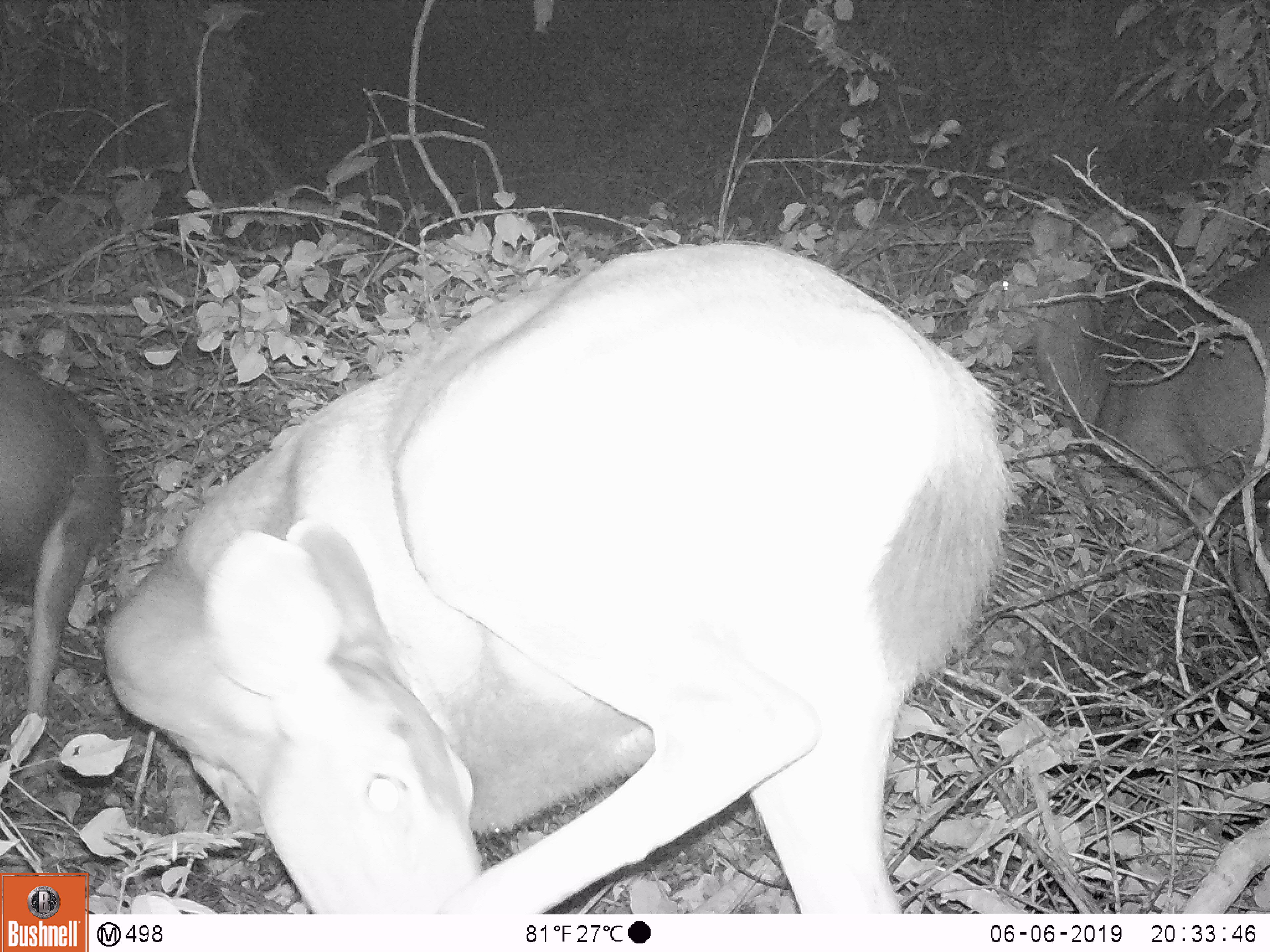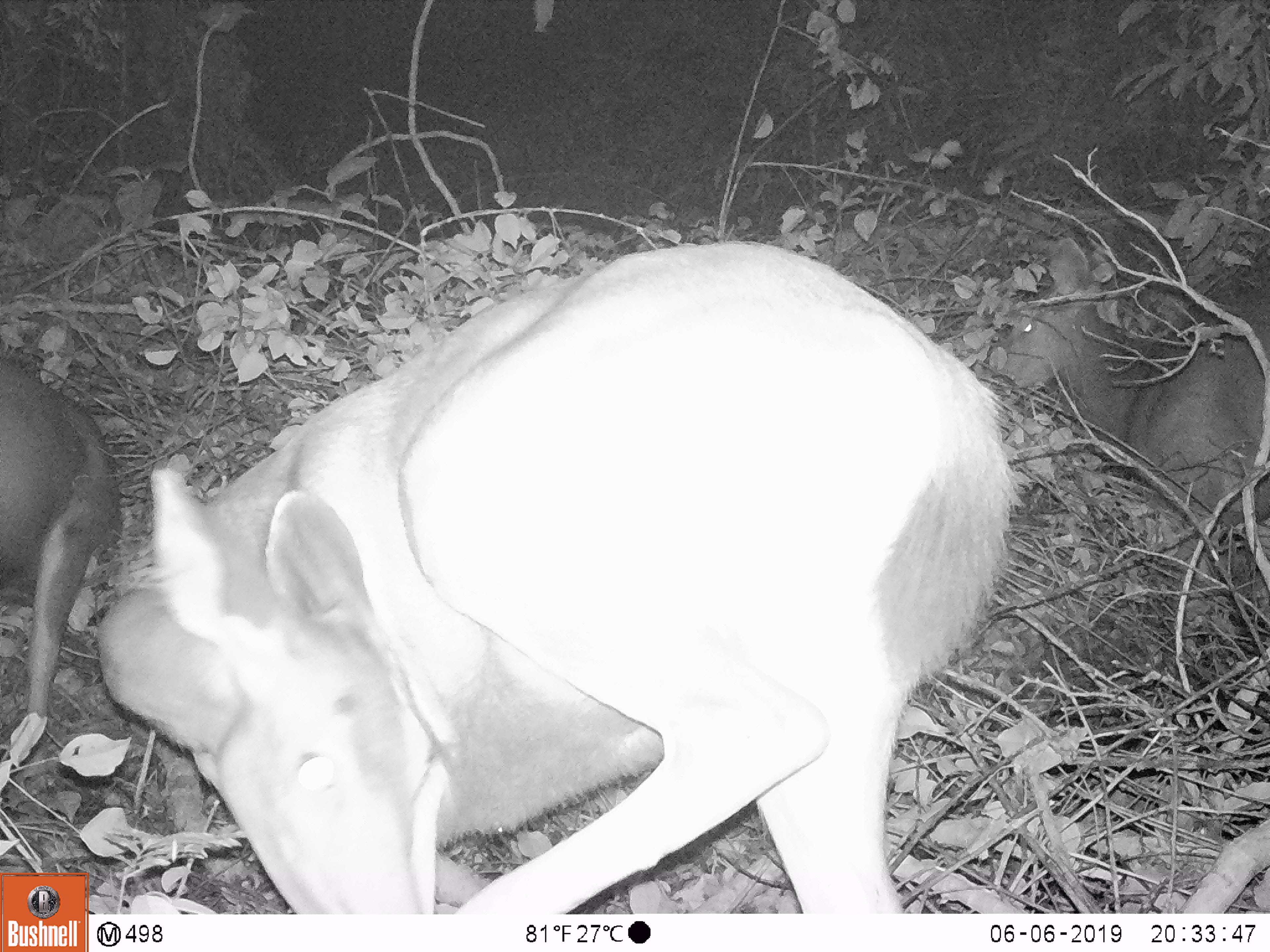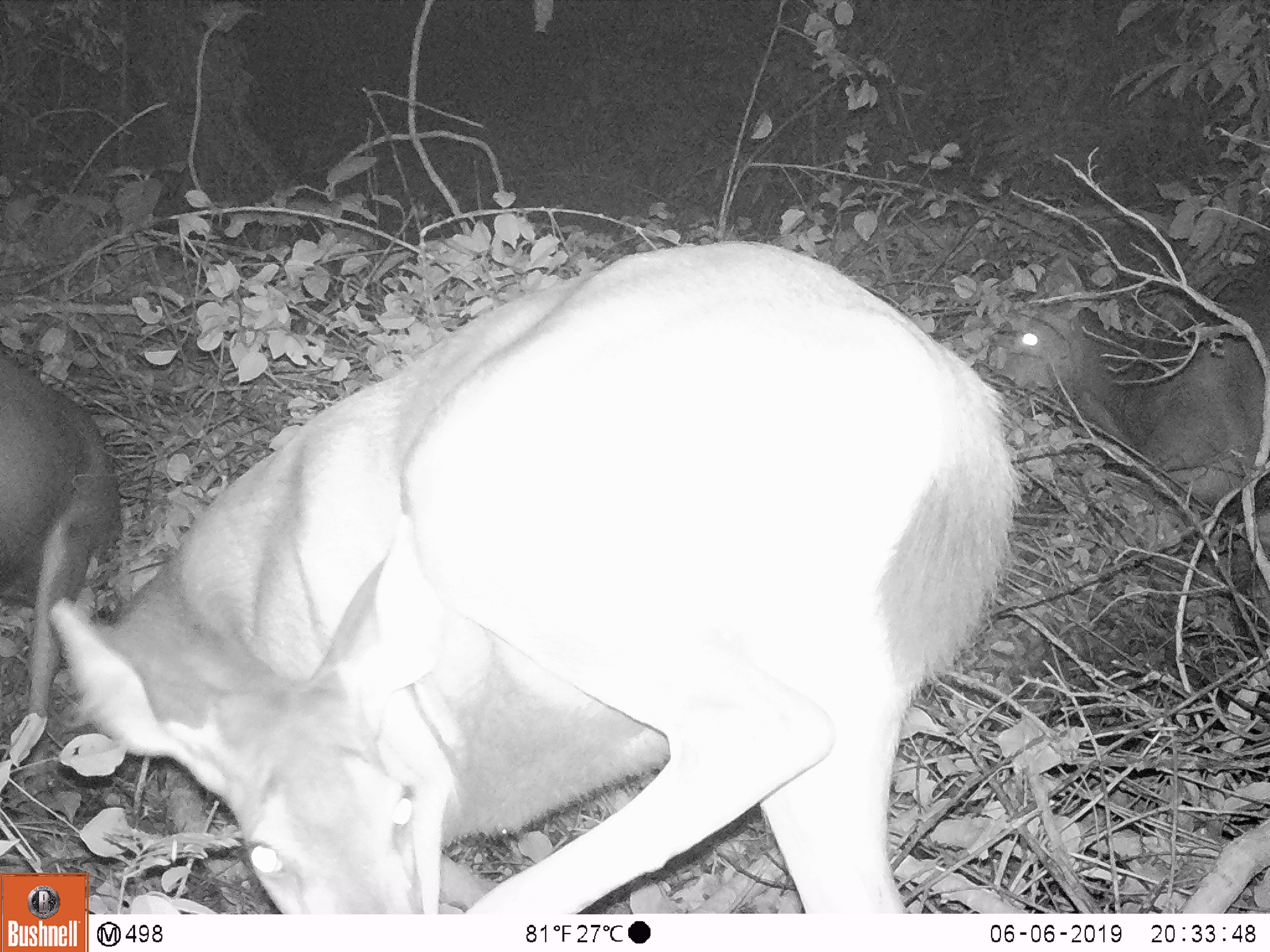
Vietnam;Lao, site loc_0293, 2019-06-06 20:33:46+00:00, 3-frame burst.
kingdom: Animalia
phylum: Chordata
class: Mammalia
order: Artiodactyla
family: Cervidae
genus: Rusa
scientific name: Rusa unicolor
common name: sambar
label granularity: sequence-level